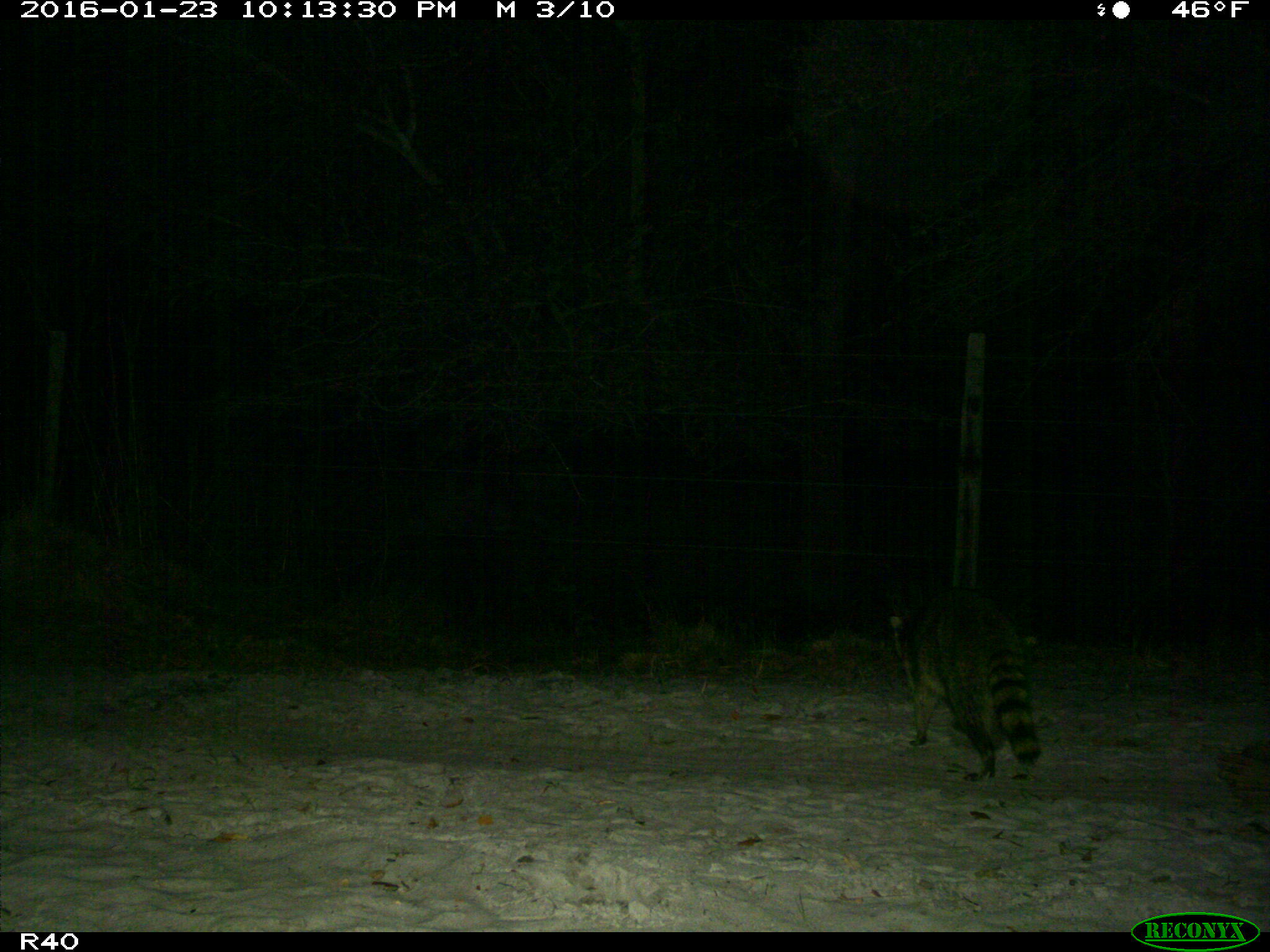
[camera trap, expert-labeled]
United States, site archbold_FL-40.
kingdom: Animalia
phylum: Chordata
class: Mammalia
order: Carnivora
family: Procyonidae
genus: Procyon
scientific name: Procyon lotor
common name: common raccoon